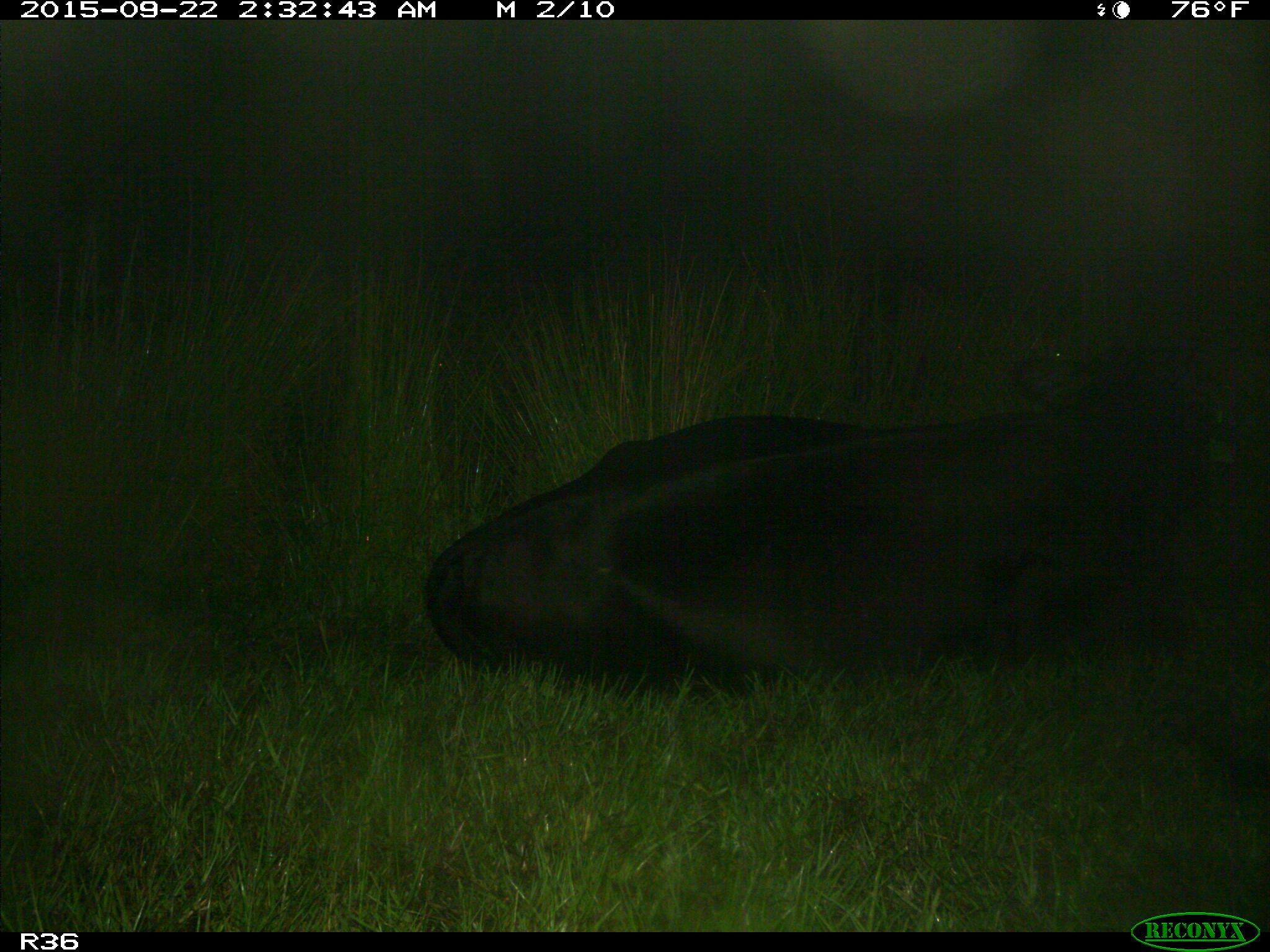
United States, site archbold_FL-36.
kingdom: Animalia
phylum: Chordata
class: Mammalia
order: Artiodactyla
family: Bovidae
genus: Bos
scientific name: Bos taurus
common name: domestic cow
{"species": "Bos taurus (domestic cow)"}